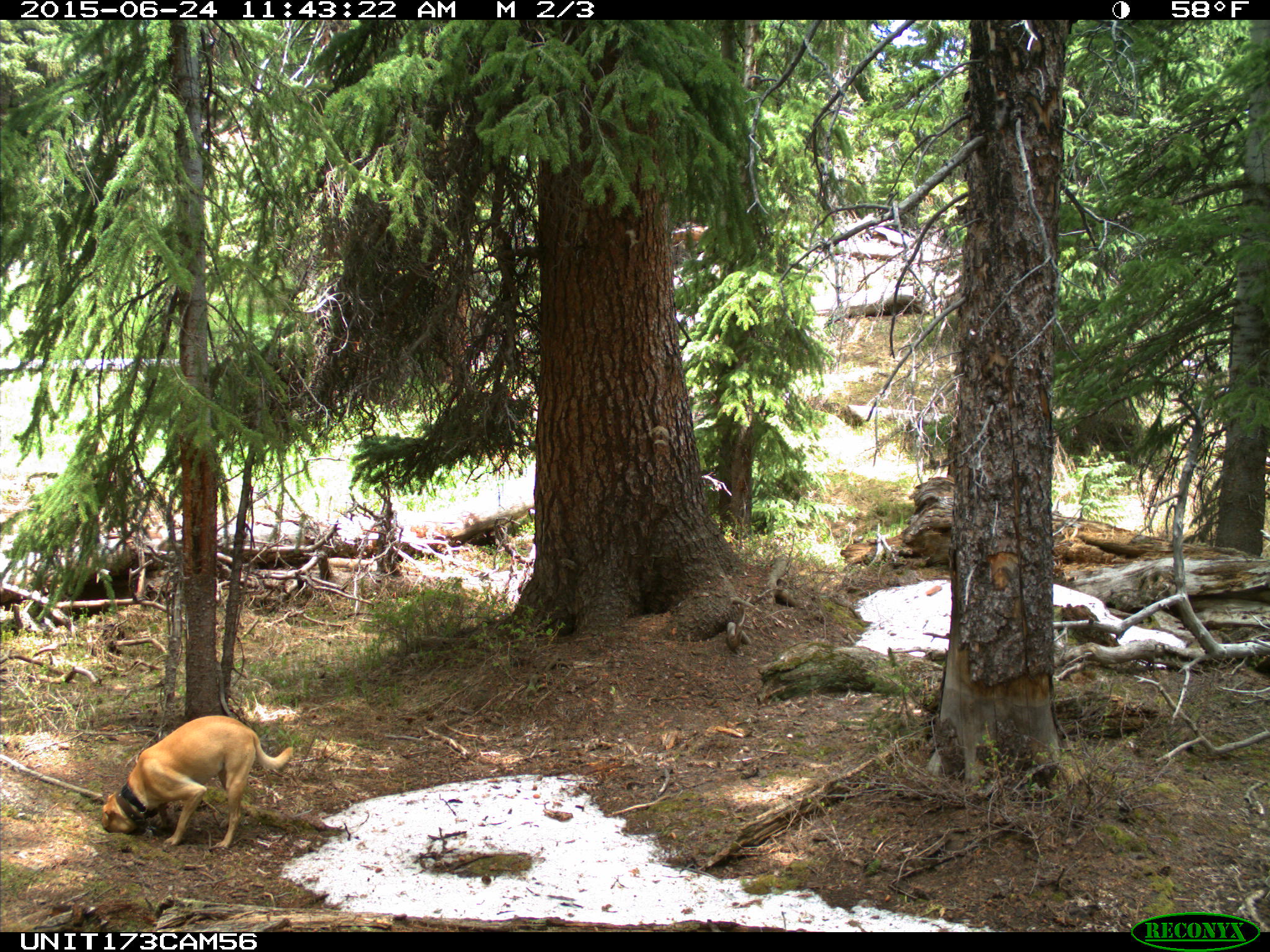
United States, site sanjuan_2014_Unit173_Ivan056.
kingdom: Animalia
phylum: Chordata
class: Mammalia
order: Carnivora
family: Canidae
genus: Canis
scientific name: Canis familiaris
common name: domestic dog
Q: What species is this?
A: Canis familiaris (domestic dog).